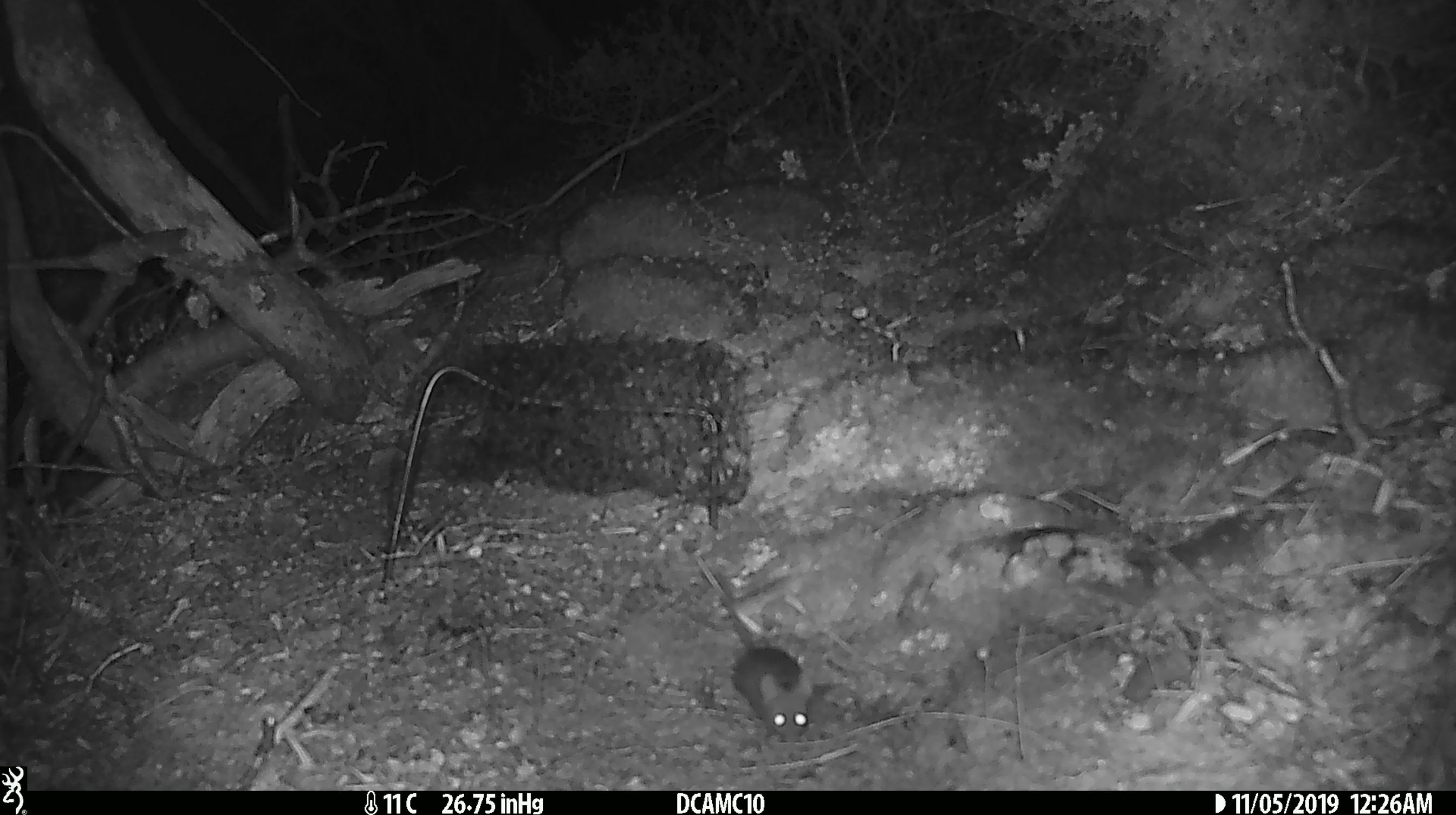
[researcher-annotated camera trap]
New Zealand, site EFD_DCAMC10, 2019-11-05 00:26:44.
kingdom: Animalia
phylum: Chordata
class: Mammalia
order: Rodentia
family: Muridae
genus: Mus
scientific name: Mus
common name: mouse